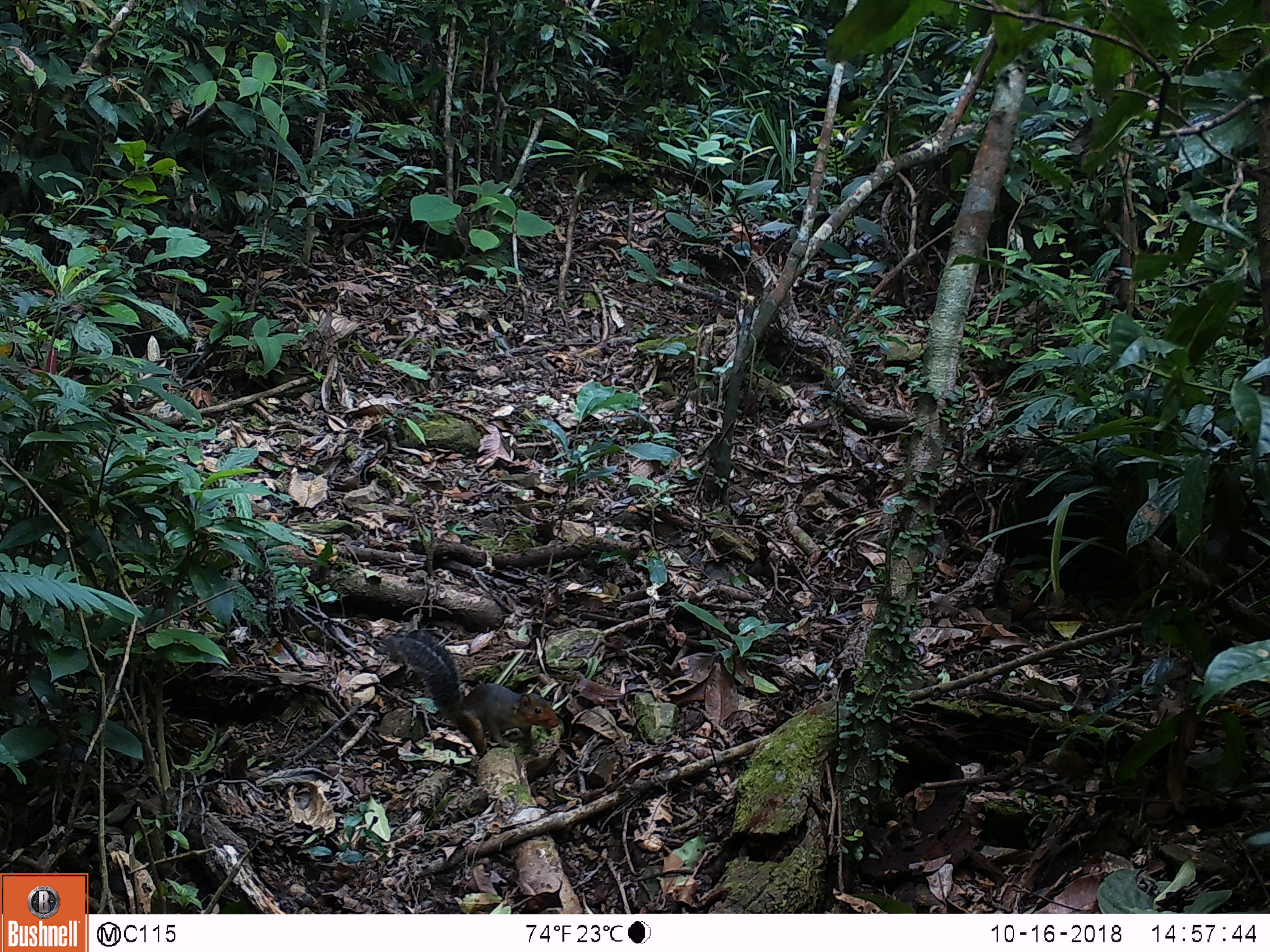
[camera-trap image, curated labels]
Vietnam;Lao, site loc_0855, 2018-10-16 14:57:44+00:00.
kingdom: Animalia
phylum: Chordata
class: Mammalia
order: Rodentia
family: Sciuridae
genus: Dremomys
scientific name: Dremomys rufigenis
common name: red-cheeked squirrel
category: red cheeked squirrel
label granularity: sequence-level